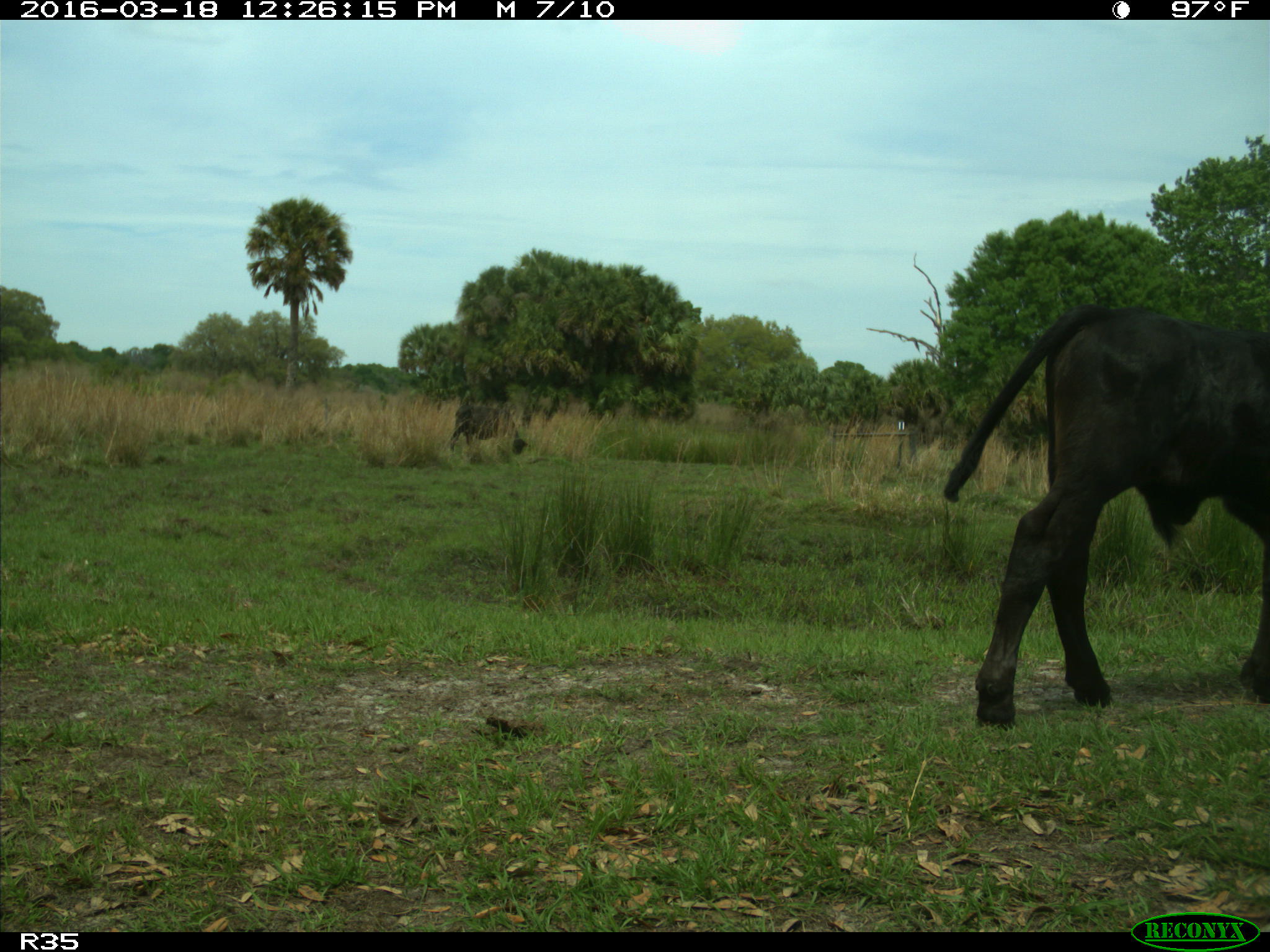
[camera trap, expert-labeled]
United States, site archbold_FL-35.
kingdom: Animalia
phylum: Chordata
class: Mammalia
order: Artiodactyla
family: Bovidae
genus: Bos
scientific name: Bos taurus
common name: domestic cow